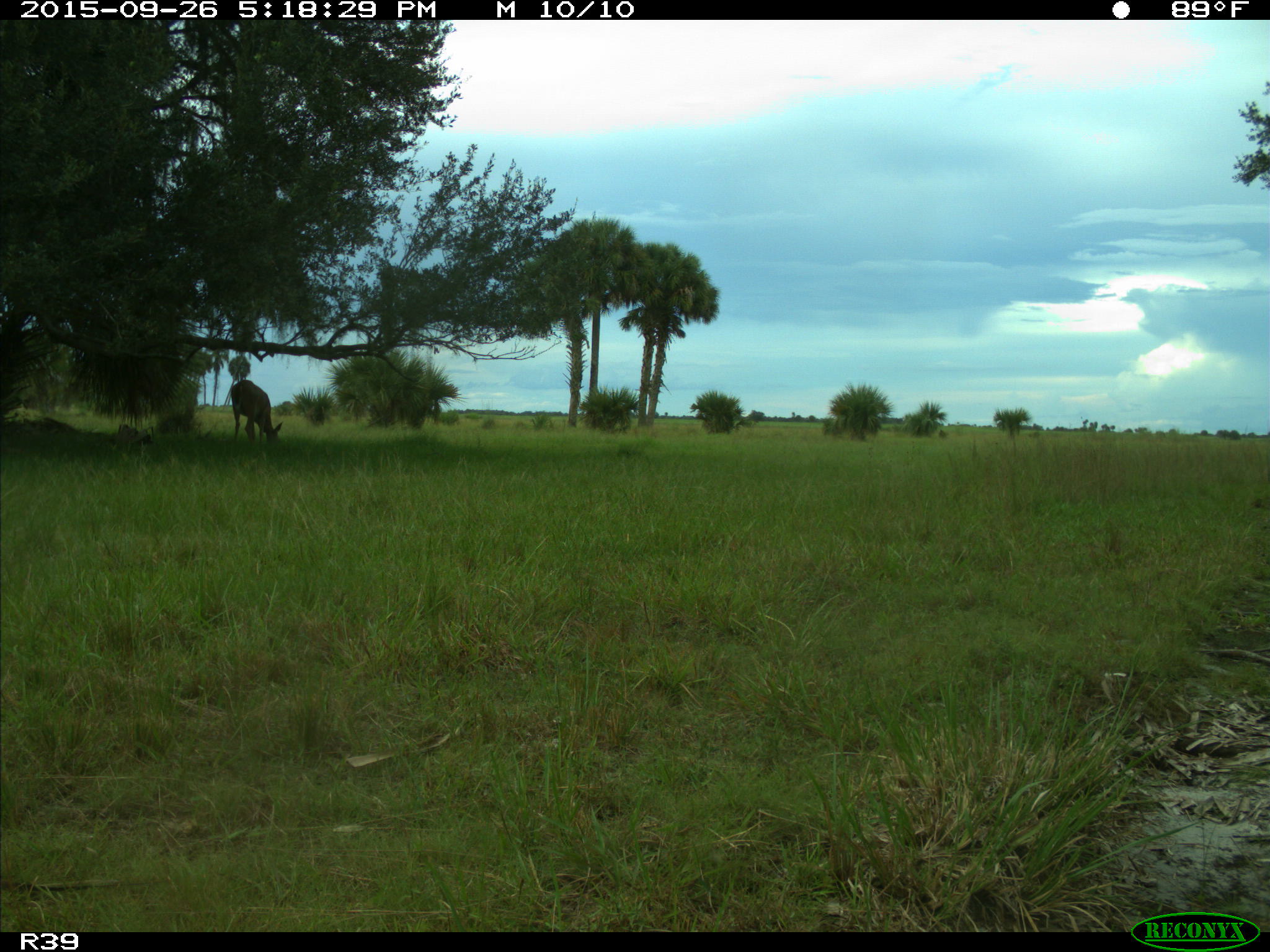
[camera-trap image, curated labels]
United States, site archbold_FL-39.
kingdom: Animalia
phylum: Chordata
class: Mammalia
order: Artiodactyla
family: Cervidae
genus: Odocoileus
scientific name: Odocoileus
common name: deer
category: unidentified deer